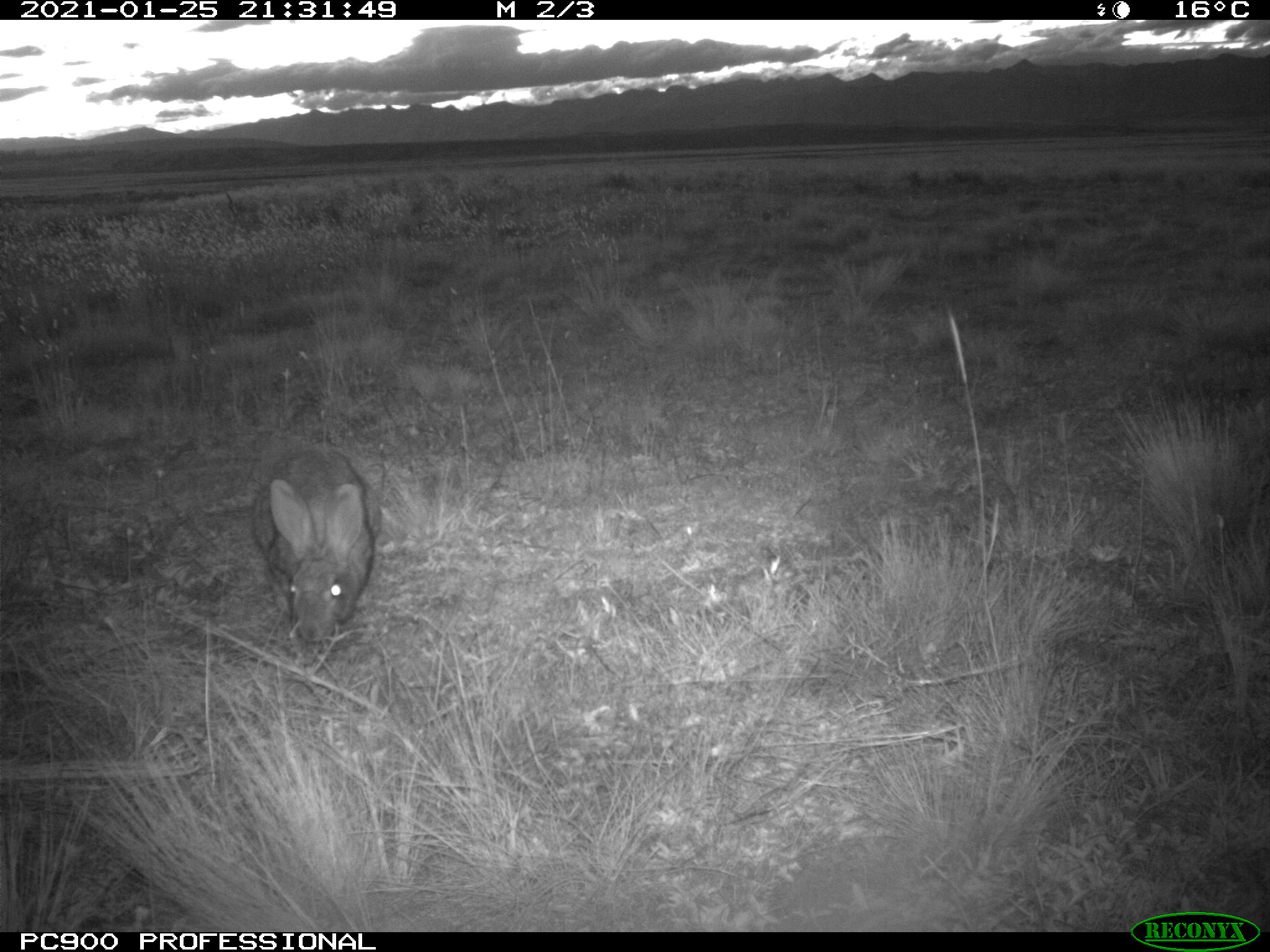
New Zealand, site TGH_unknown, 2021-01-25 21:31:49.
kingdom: Animalia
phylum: Chordata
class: Mammalia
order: Lagomorpha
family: Leporidae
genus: Oryctolagus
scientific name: Oryctolagus cuniculus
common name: european rabbit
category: rabbit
Rabbit (european rabbit) (Oryctolagus cuniculus).